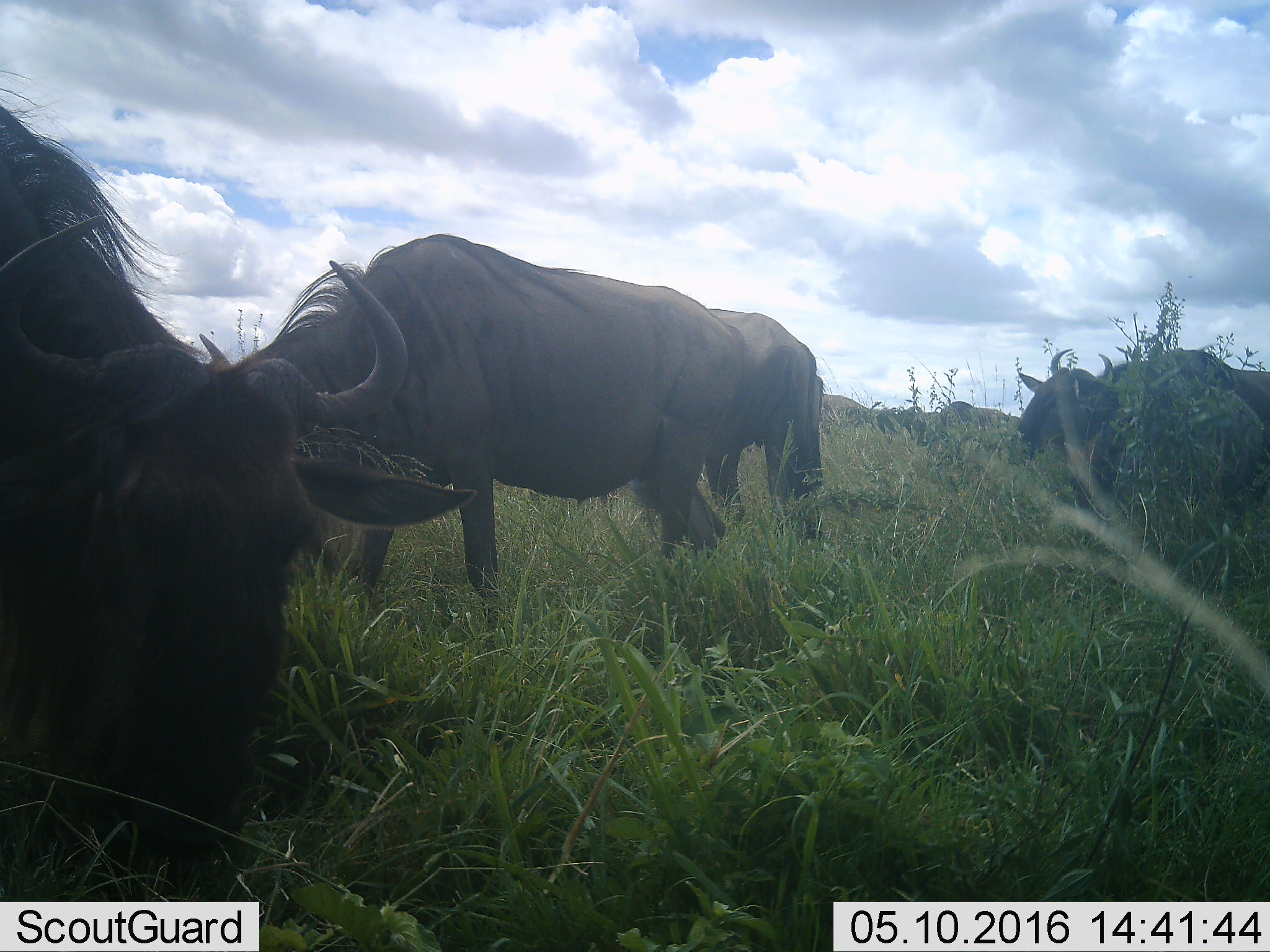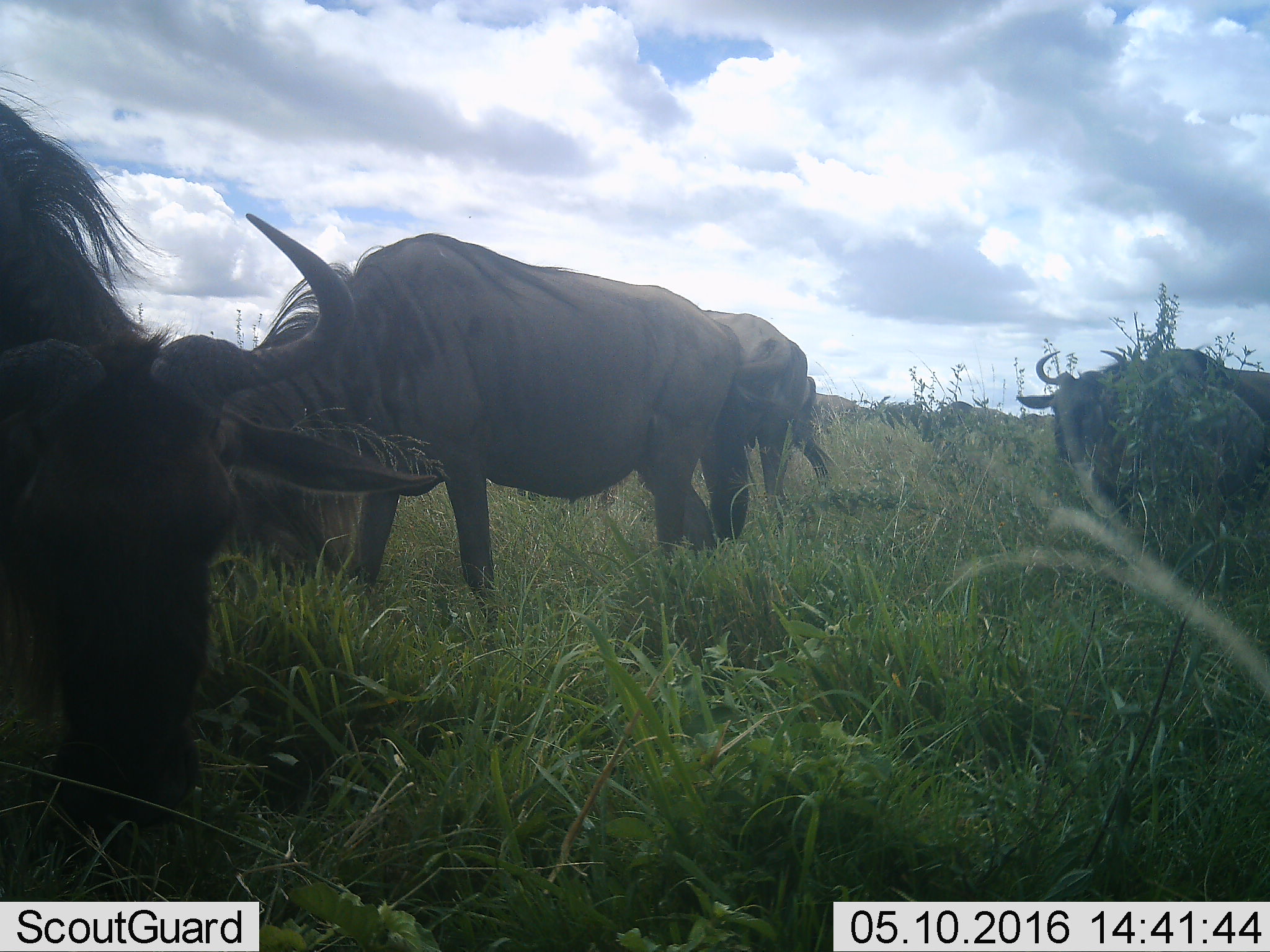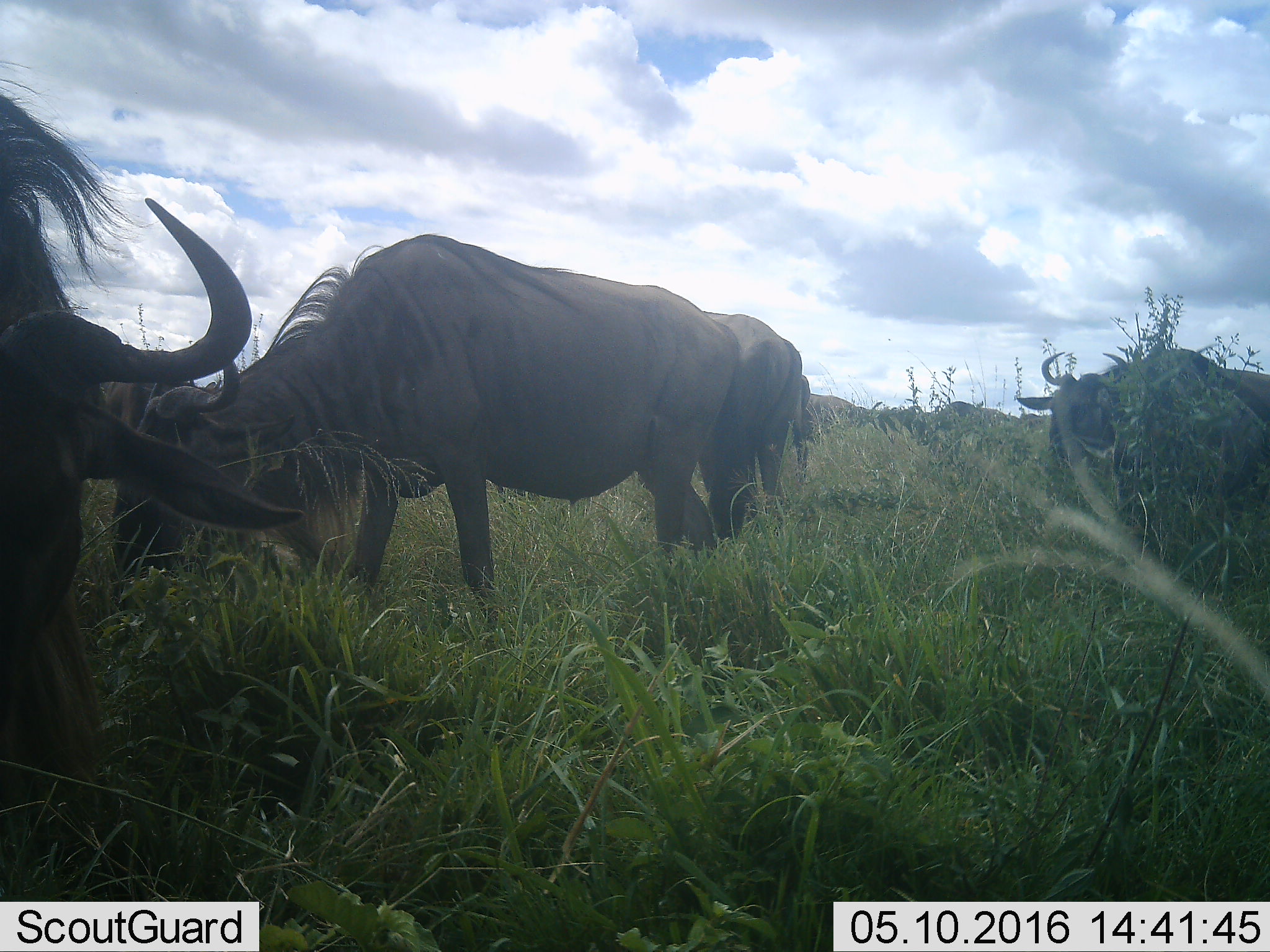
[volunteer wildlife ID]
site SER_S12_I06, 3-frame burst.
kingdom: Animalia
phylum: Chordata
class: Mammalia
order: Artiodactyla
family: Bovidae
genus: Connochaetes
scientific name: Connochaetes taurinus taurinus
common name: blue wildebeest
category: wildebeestblue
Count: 8.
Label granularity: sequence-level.